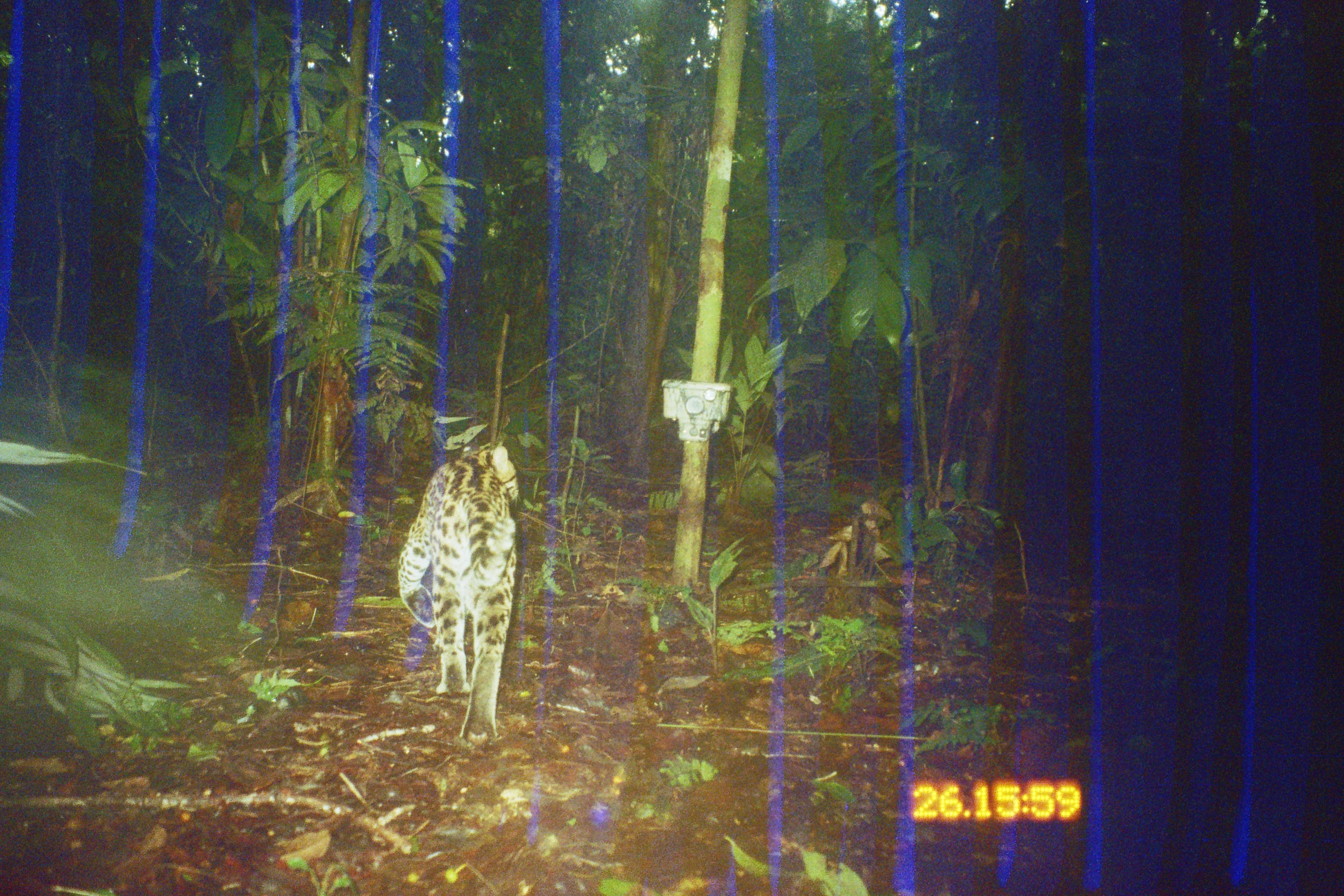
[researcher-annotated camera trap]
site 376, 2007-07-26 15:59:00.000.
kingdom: Animalia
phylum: Chordata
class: Mammalia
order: Carnivora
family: Felidae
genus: Leopardus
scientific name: Leopardus pardalis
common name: ocelot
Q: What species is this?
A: Leopardus pardalis (ocelot).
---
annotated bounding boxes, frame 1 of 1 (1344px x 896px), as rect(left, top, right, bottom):
leopardus pardalis: rect(398, 440, 520, 747)